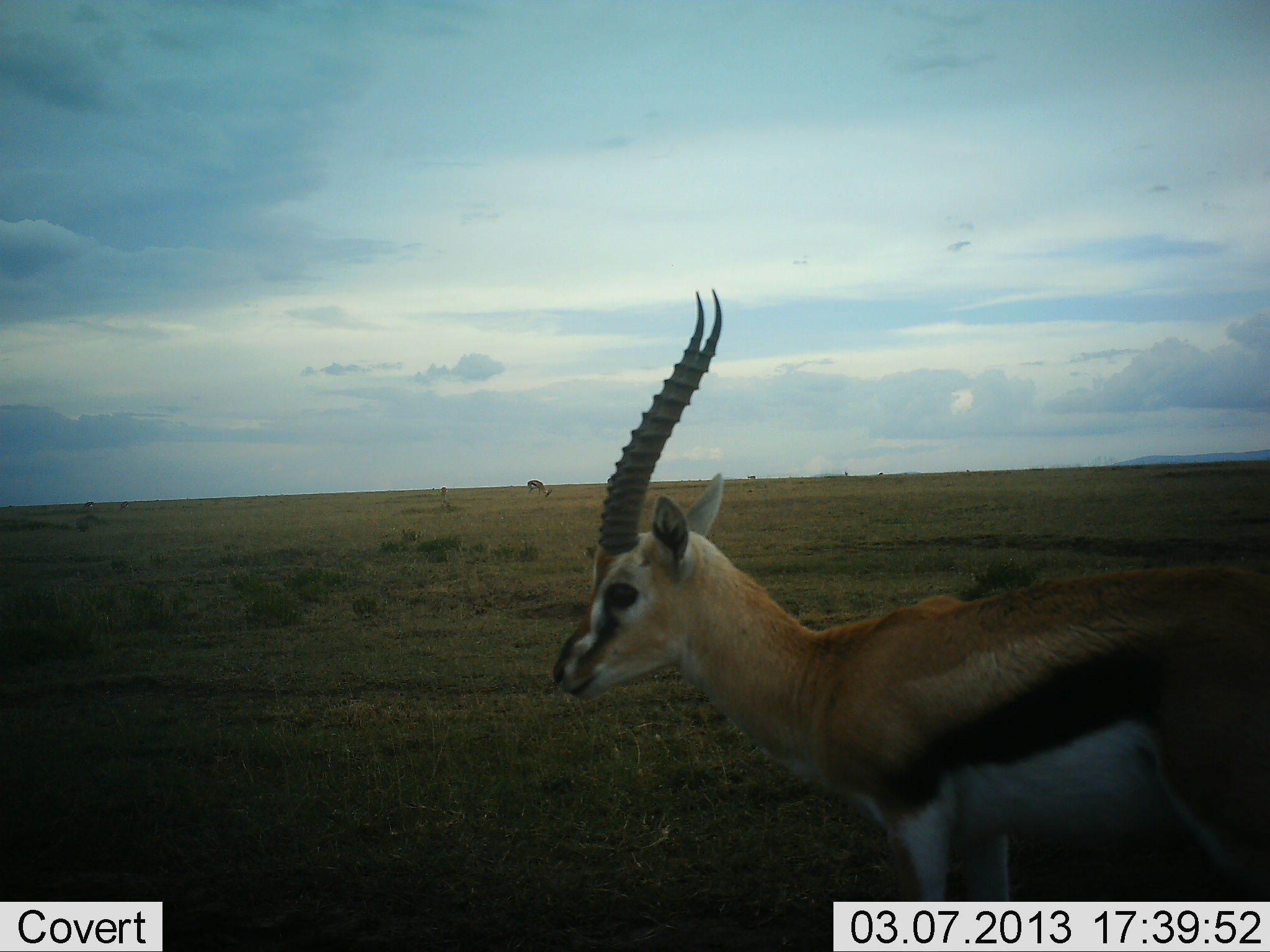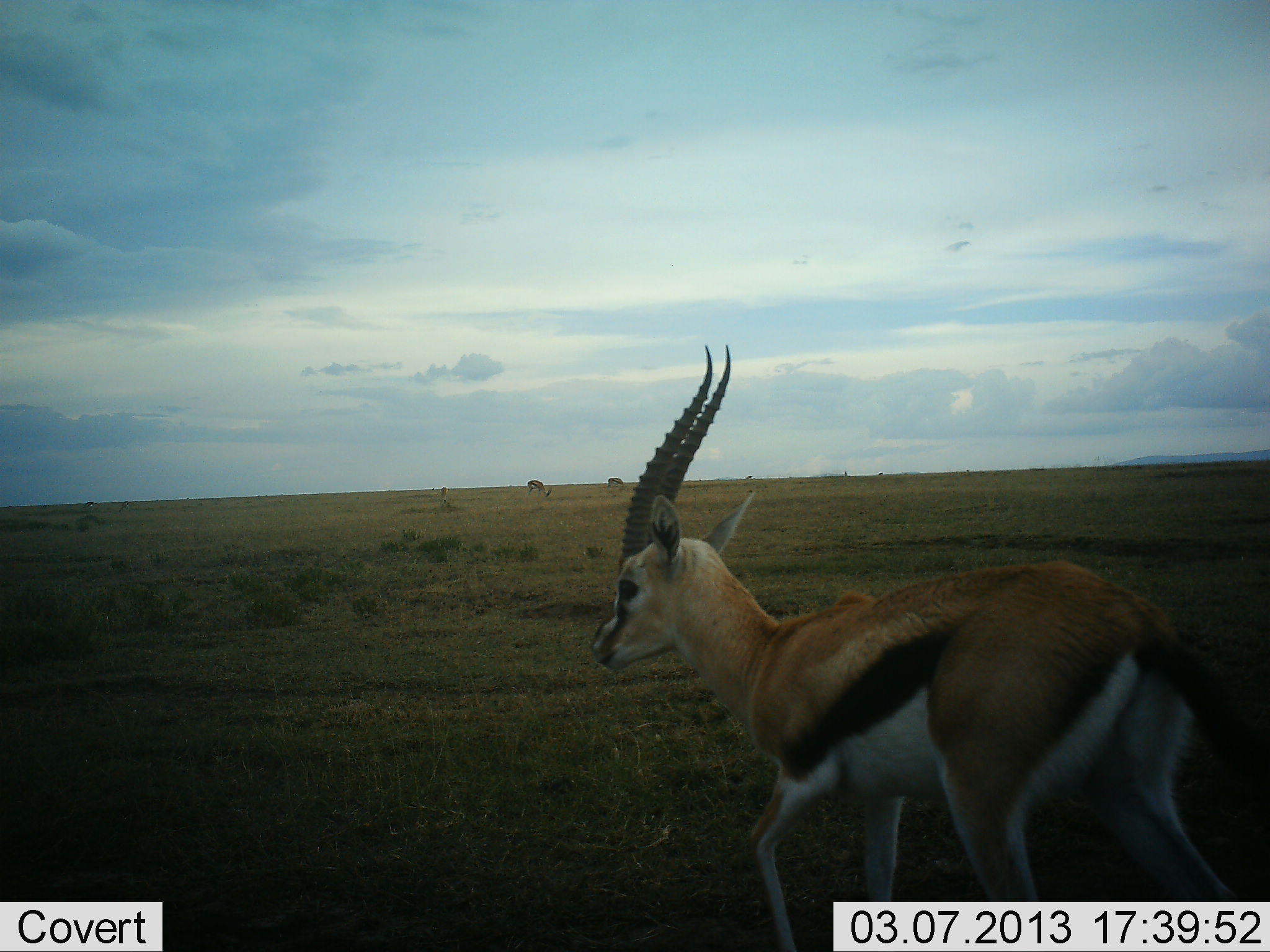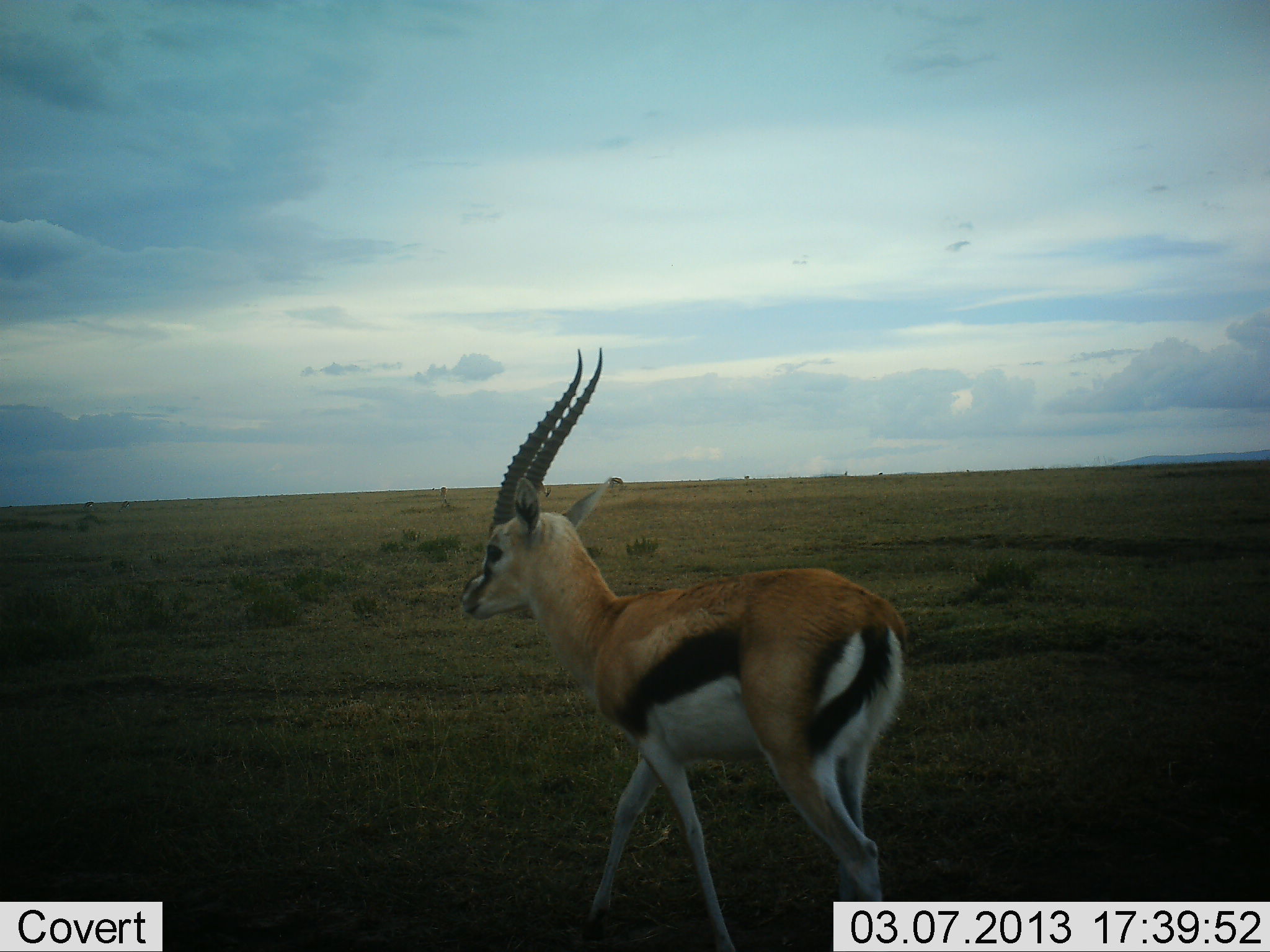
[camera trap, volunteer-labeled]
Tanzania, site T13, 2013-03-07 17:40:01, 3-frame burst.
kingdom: Animalia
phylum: Chordata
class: Mammalia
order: Artiodactyla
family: Bovidae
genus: Eudorcas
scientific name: Eudorcas thomsonii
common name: thomson's gazelle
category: gazellethomsons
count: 1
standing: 18%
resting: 0%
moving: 86%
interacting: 0%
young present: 0%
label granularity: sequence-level